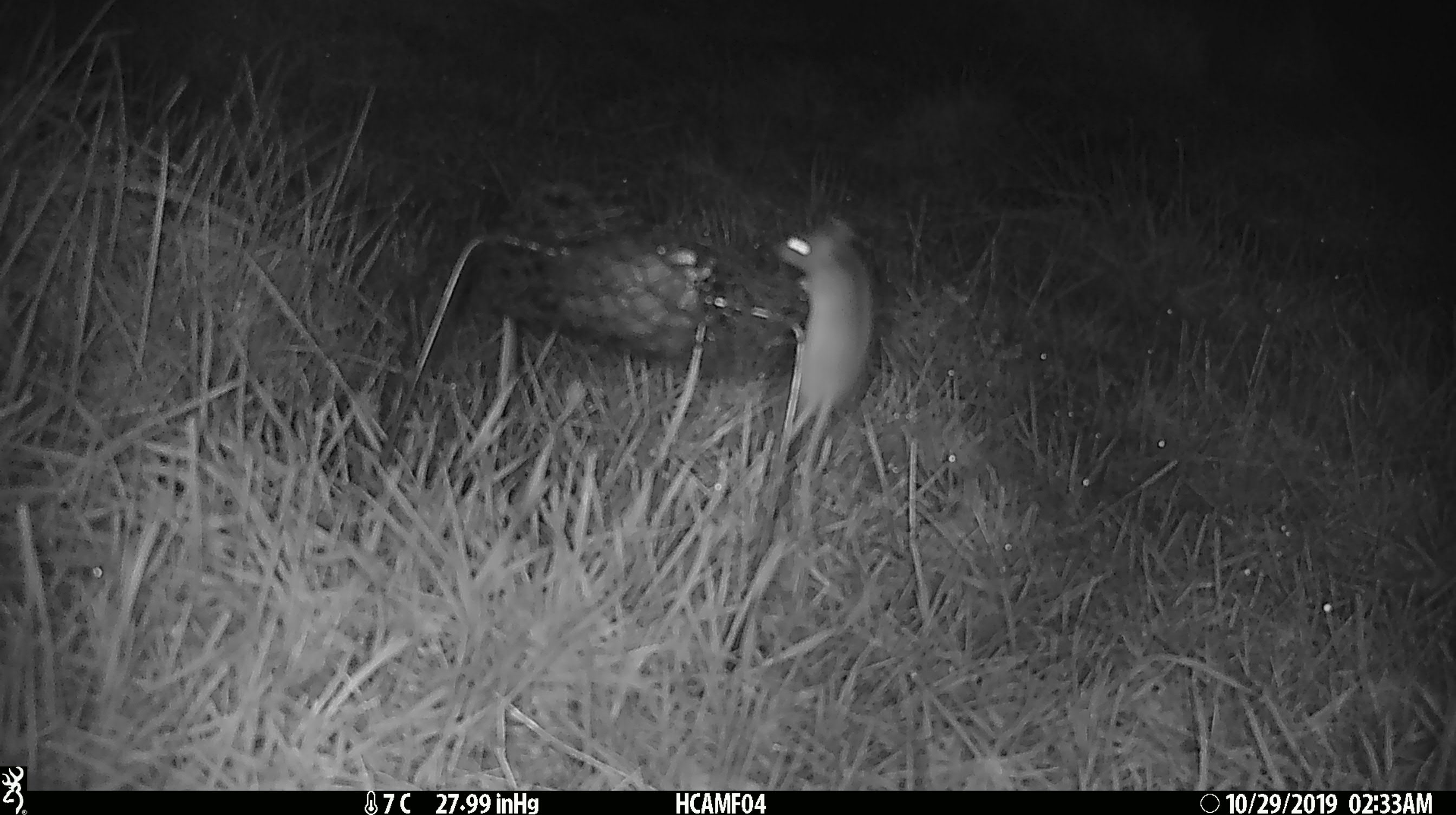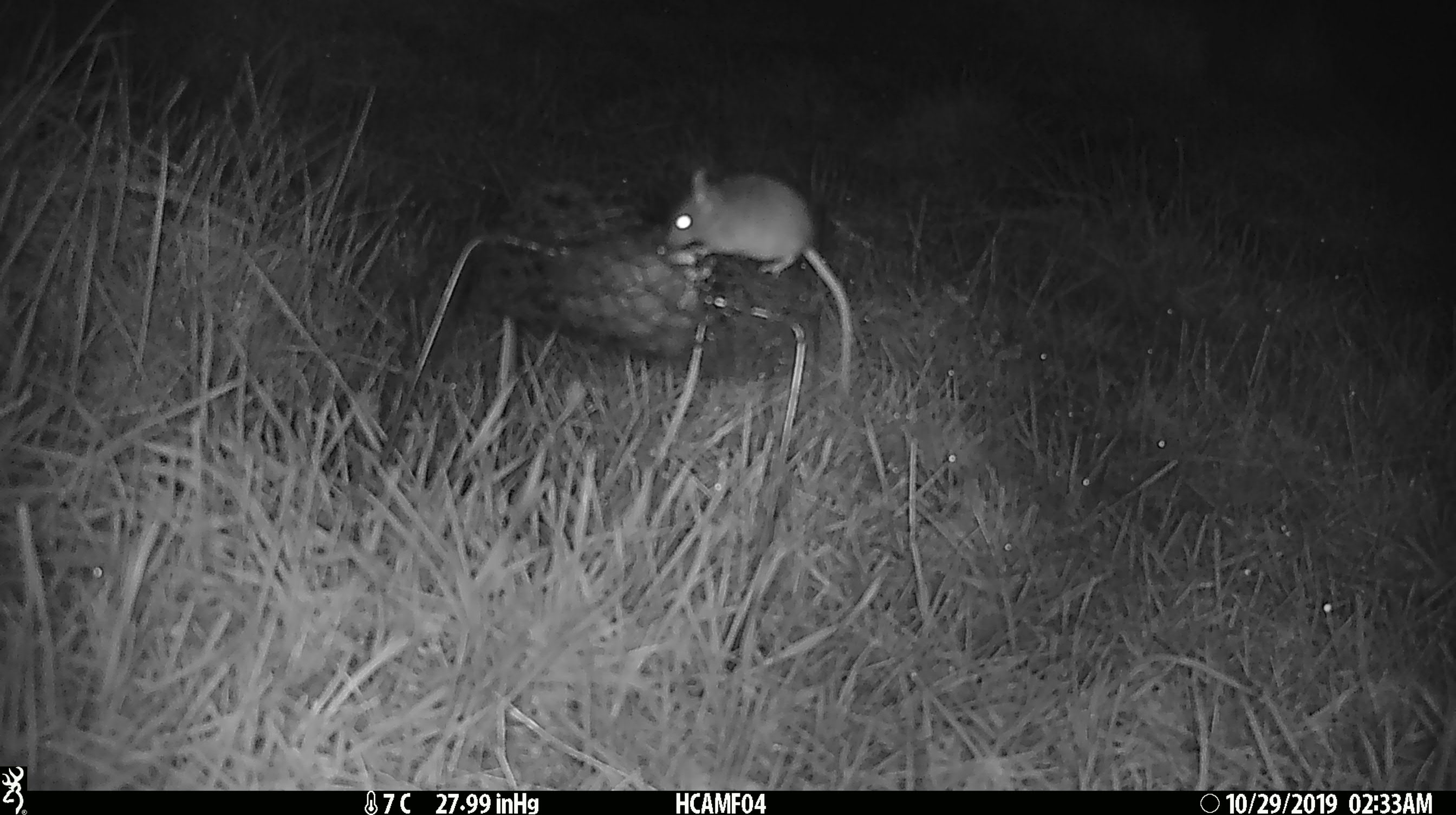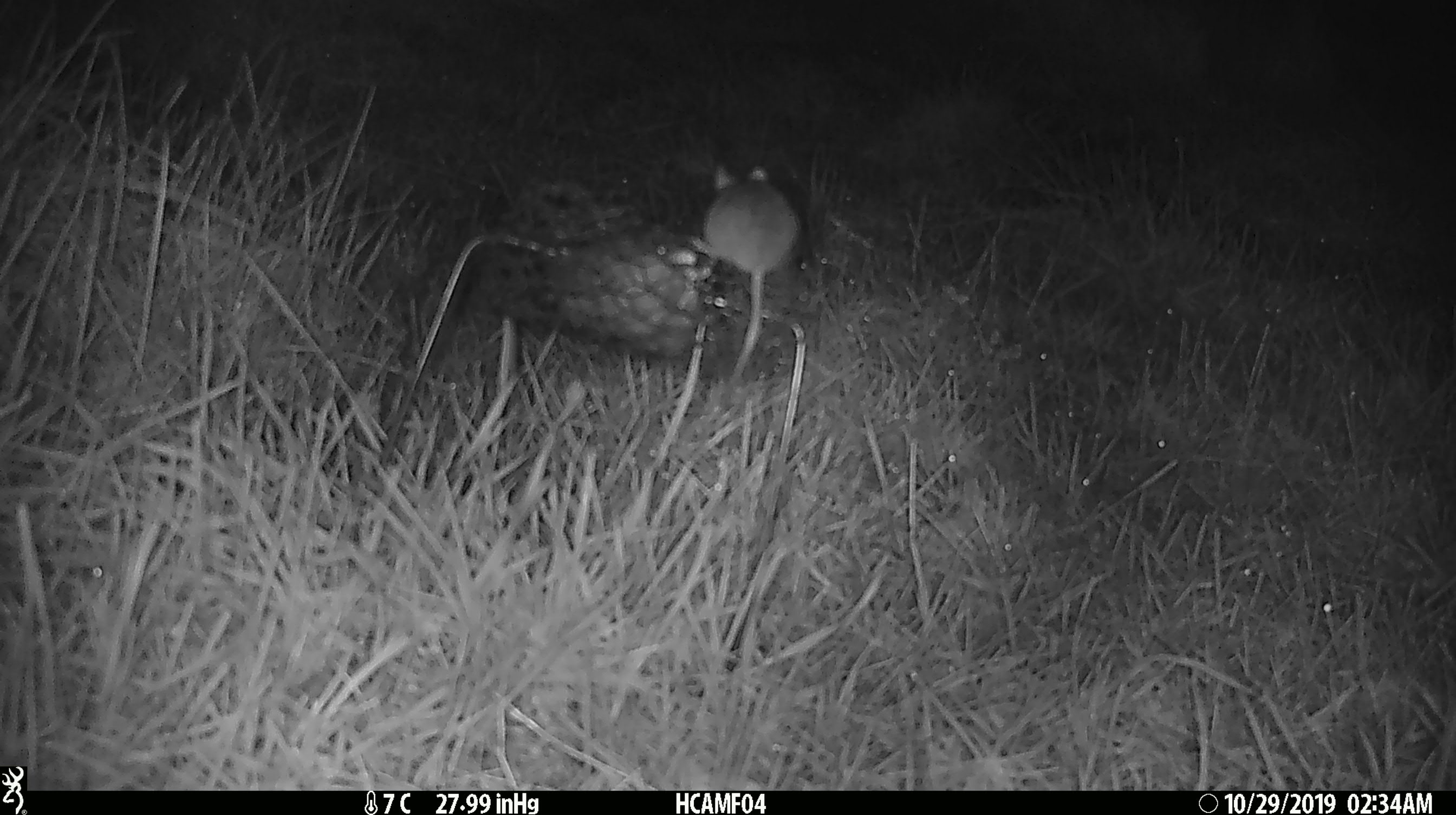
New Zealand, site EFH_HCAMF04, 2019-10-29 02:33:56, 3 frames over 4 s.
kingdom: Animalia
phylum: Chordata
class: Mammalia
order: Rodentia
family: Muridae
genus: Mus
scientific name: Mus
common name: mouse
Mouse (Mus).